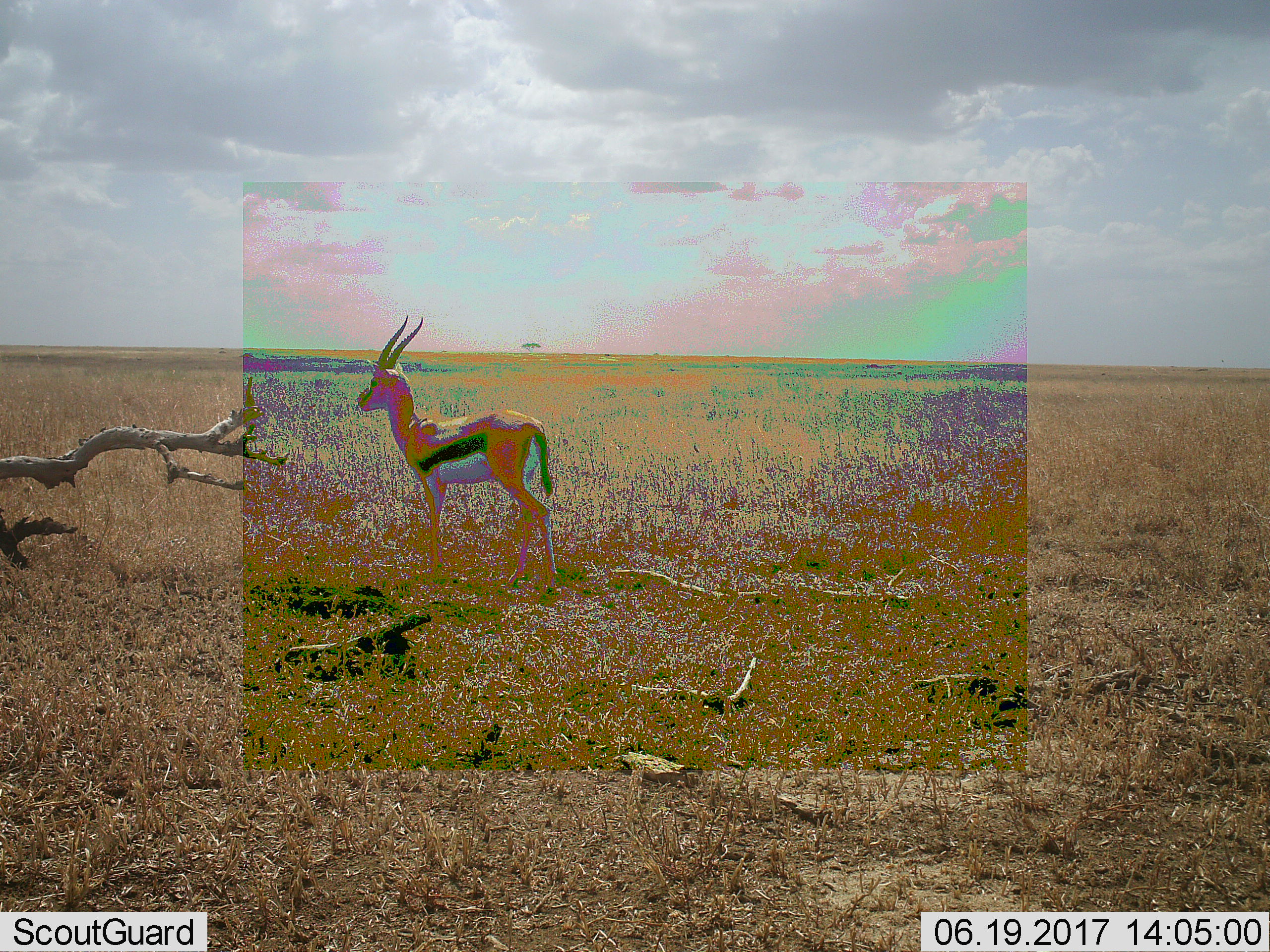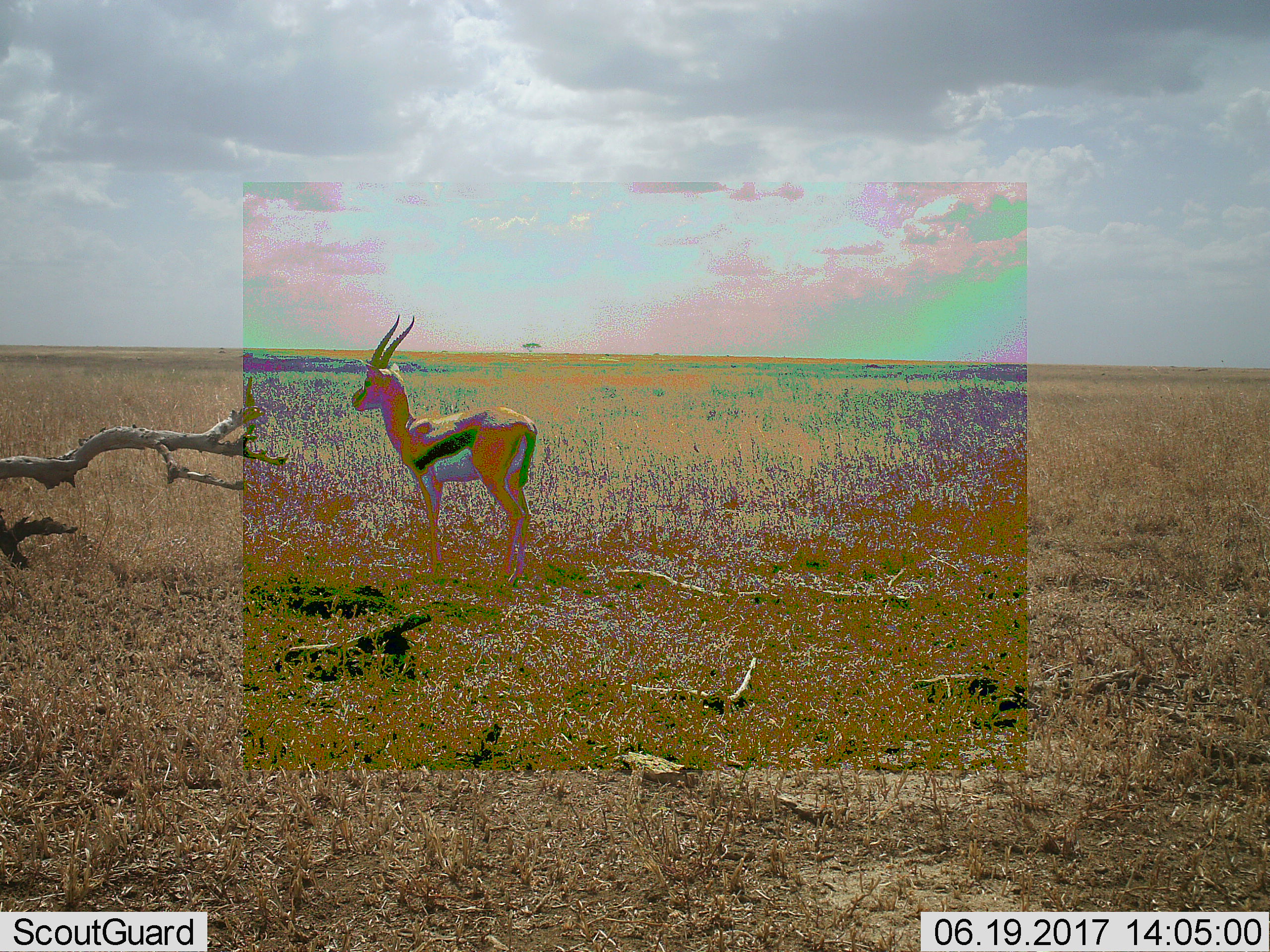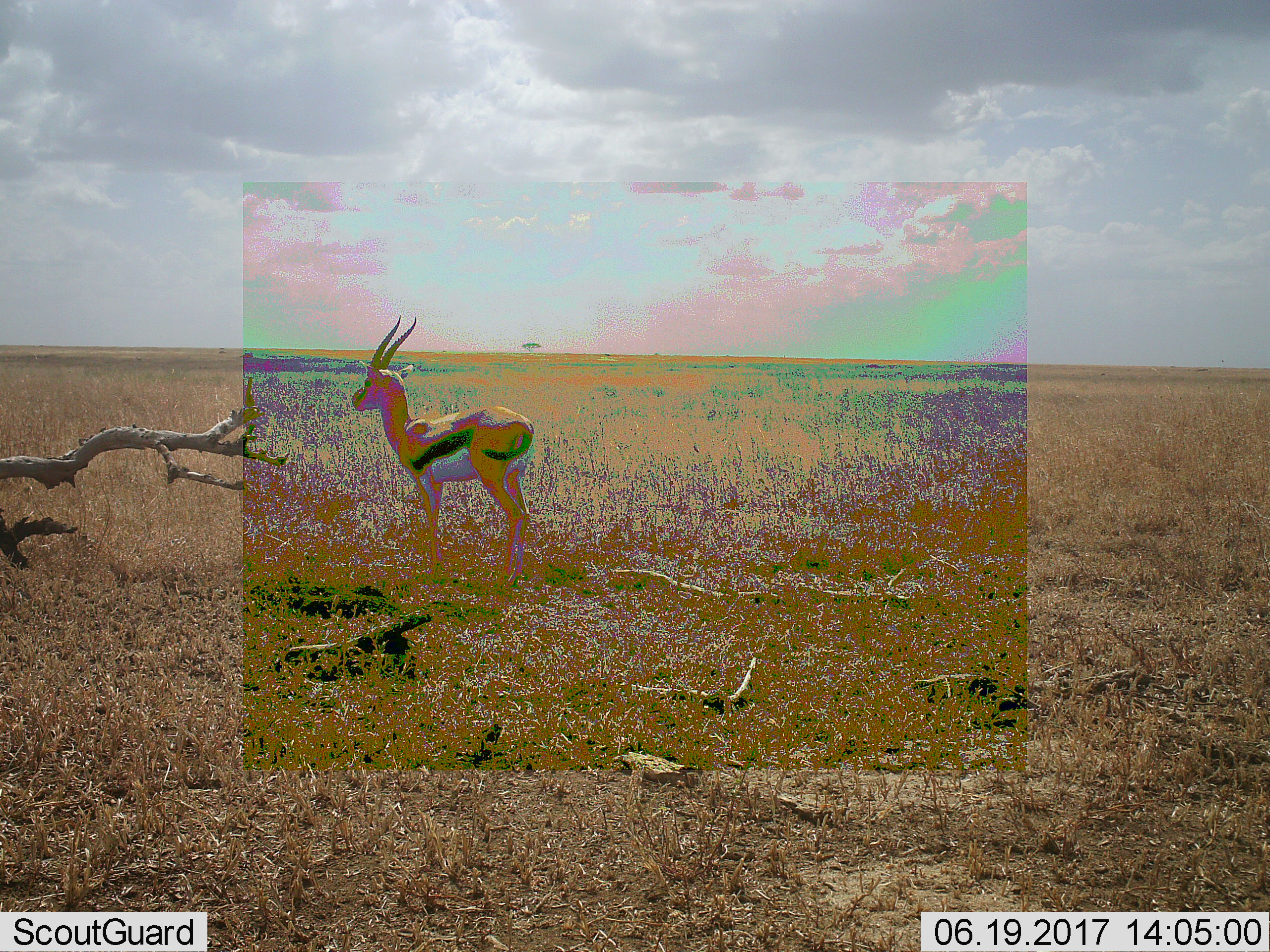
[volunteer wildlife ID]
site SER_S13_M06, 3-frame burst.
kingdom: Animalia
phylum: Chordata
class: Mammalia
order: Artiodactyla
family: Bovidae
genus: Eudorcas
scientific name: Eudorcas thomsonii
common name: thomson's gazelle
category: gazellethomsons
Gazellethomsons (thomson's gazelle) (Eudorcas thomsonii), count 1. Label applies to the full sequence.